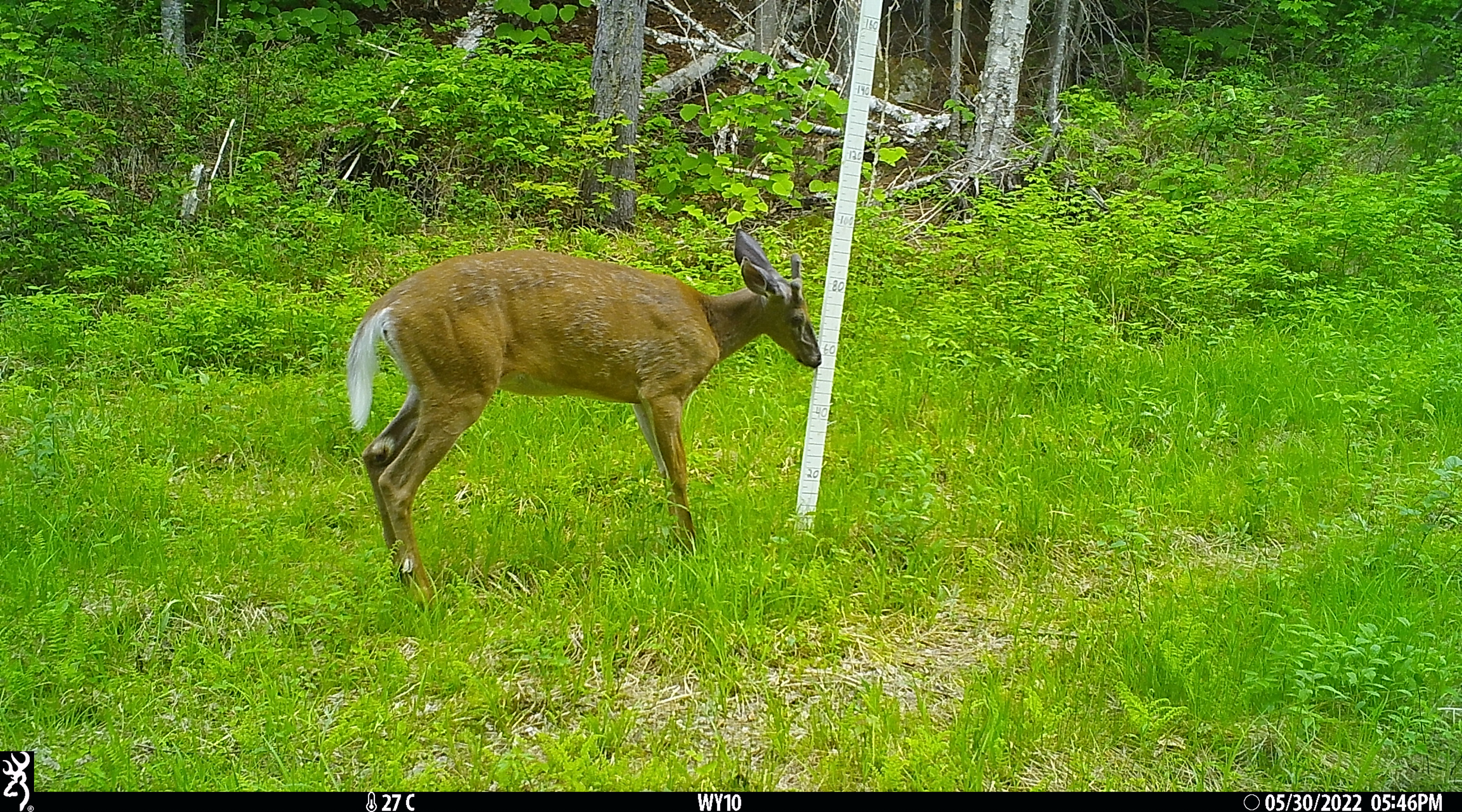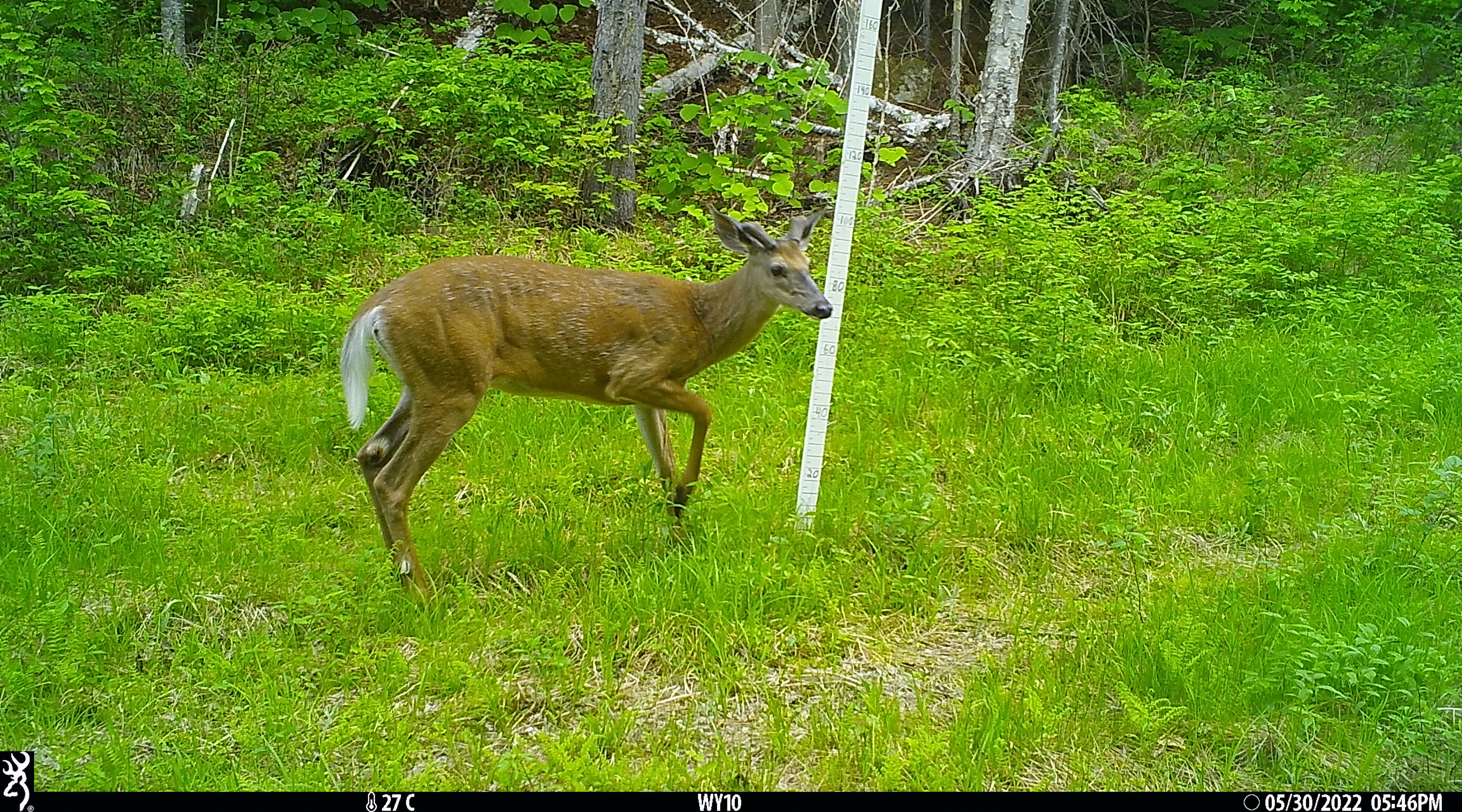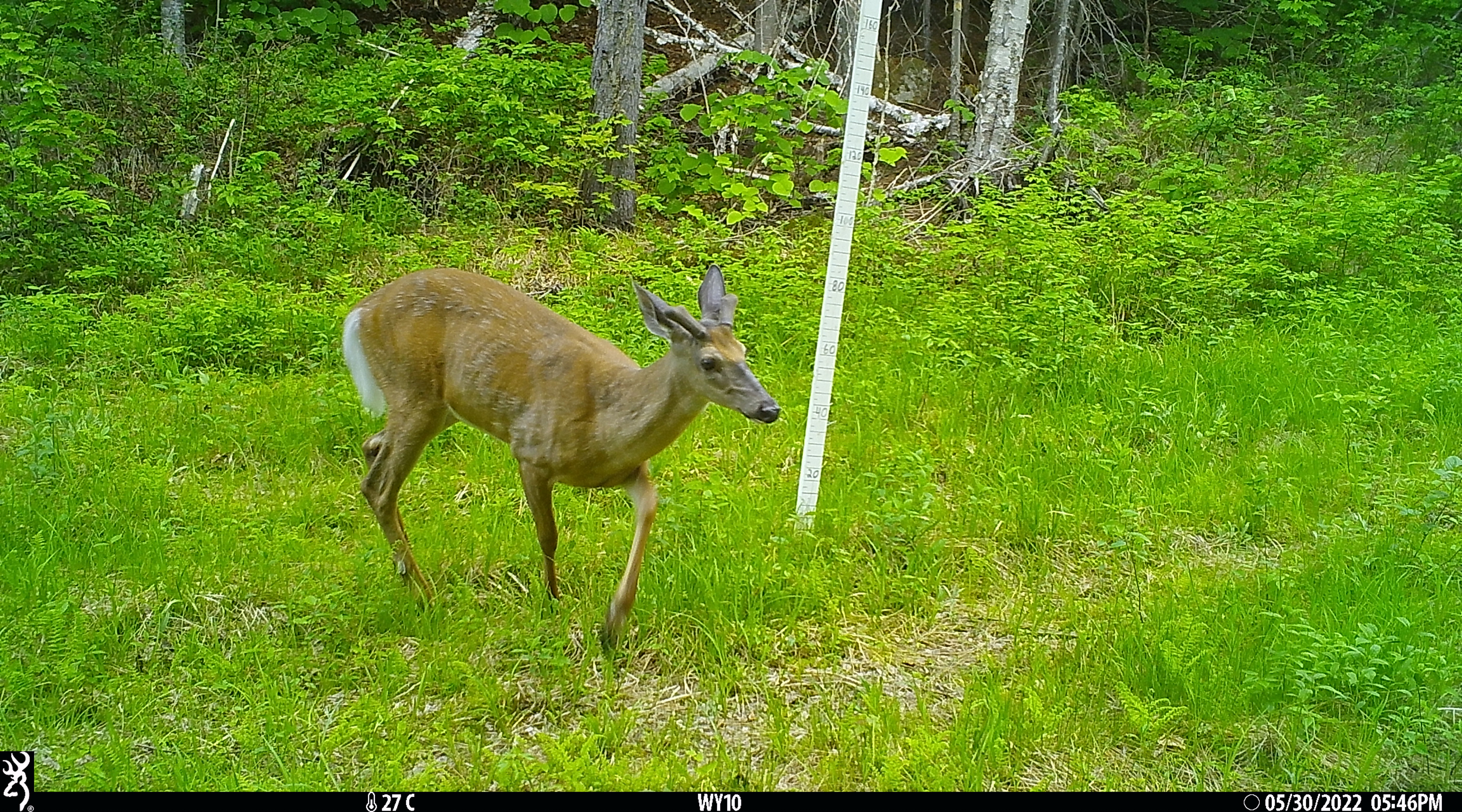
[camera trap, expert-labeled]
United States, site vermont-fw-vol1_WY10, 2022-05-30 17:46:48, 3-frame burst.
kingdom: Animalia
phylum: Chordata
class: Mammalia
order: Artiodactyla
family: Cervidae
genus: Odocoileus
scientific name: Odocoileus virginianus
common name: white-tailed deer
White-tailed deer (Odocoileus virginianus).